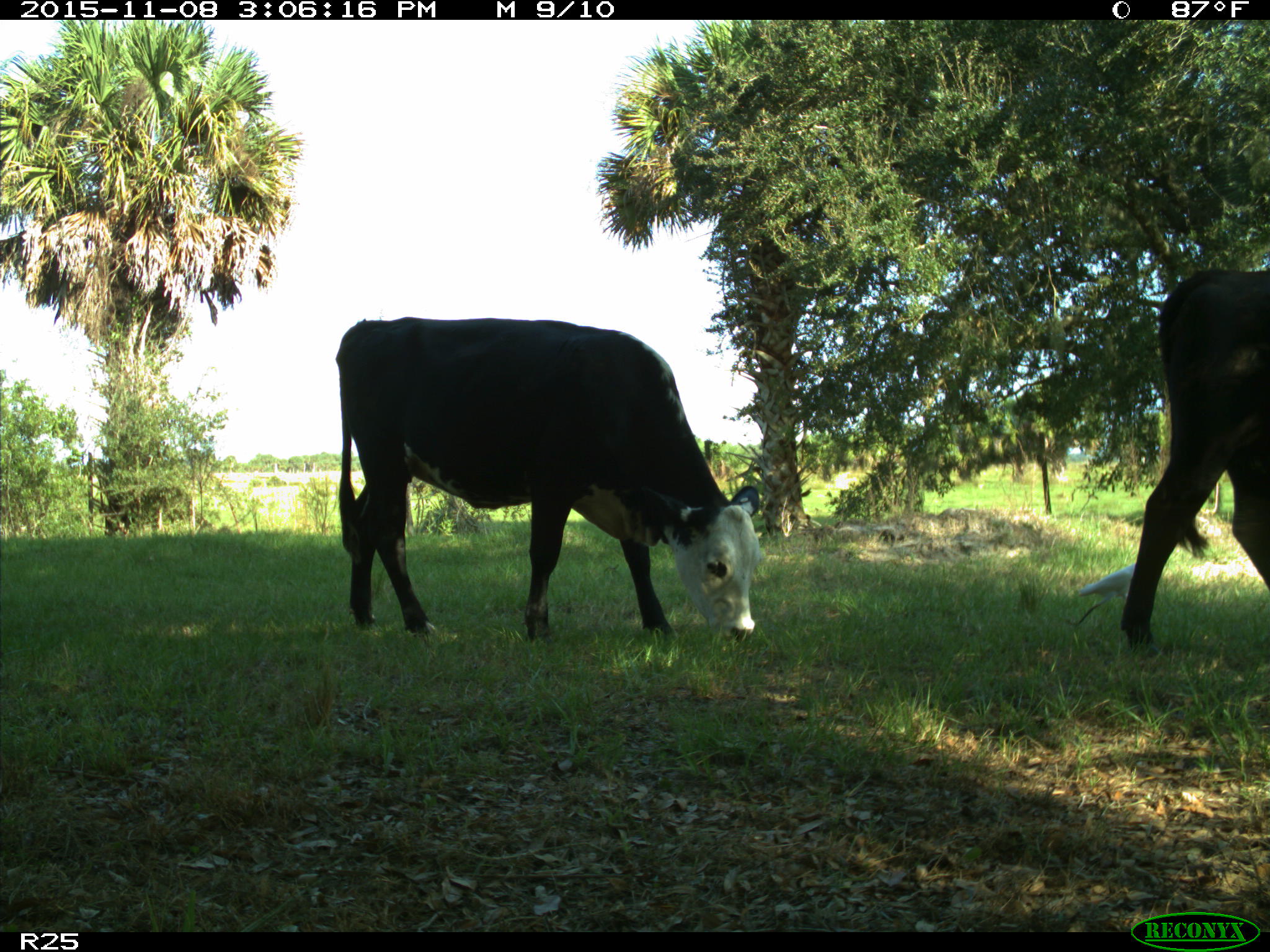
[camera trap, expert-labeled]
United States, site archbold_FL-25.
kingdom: Animalia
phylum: Chordata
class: Mammalia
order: Artiodactyla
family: Bovidae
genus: Bos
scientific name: Bos taurus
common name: domestic cow